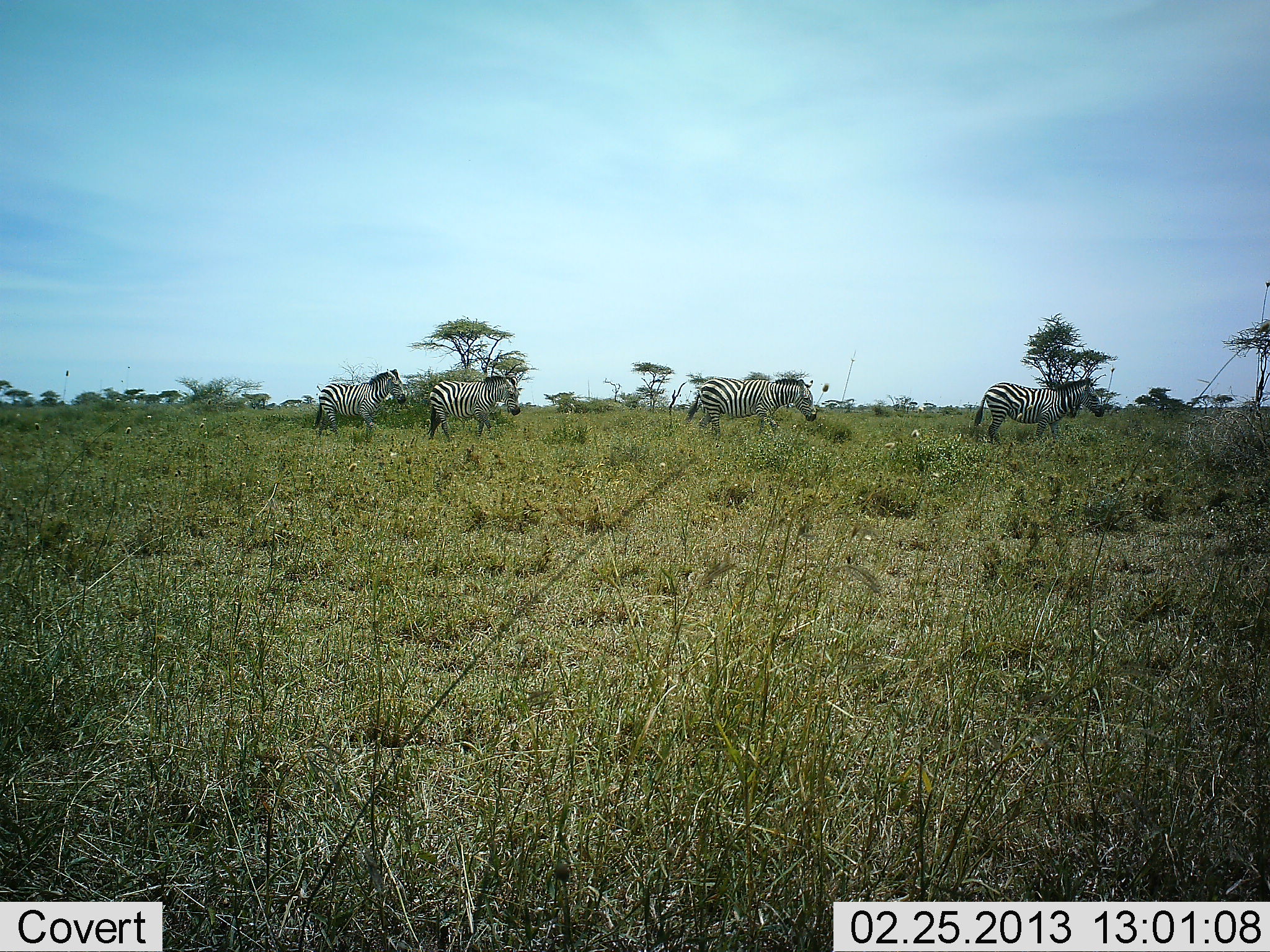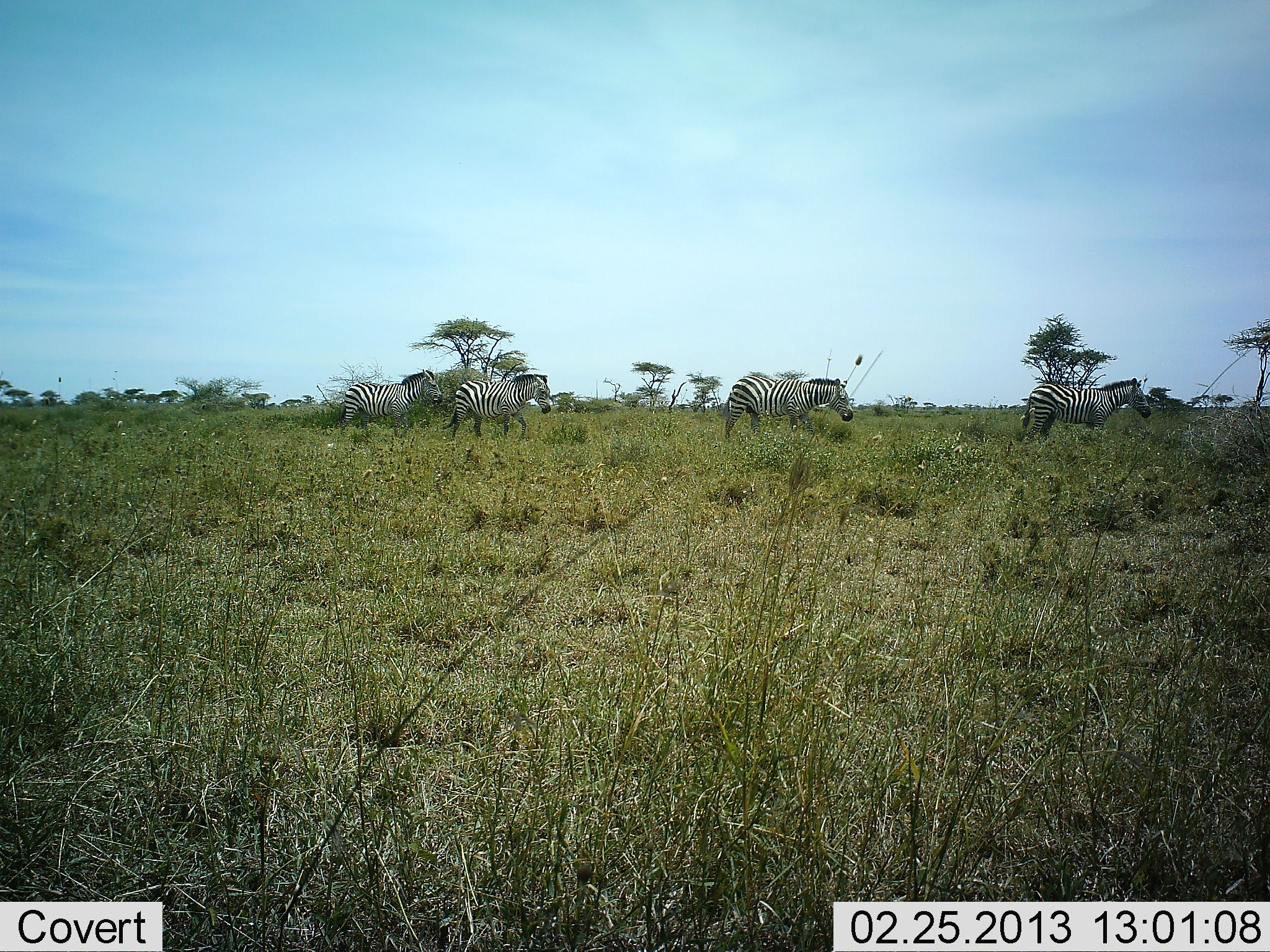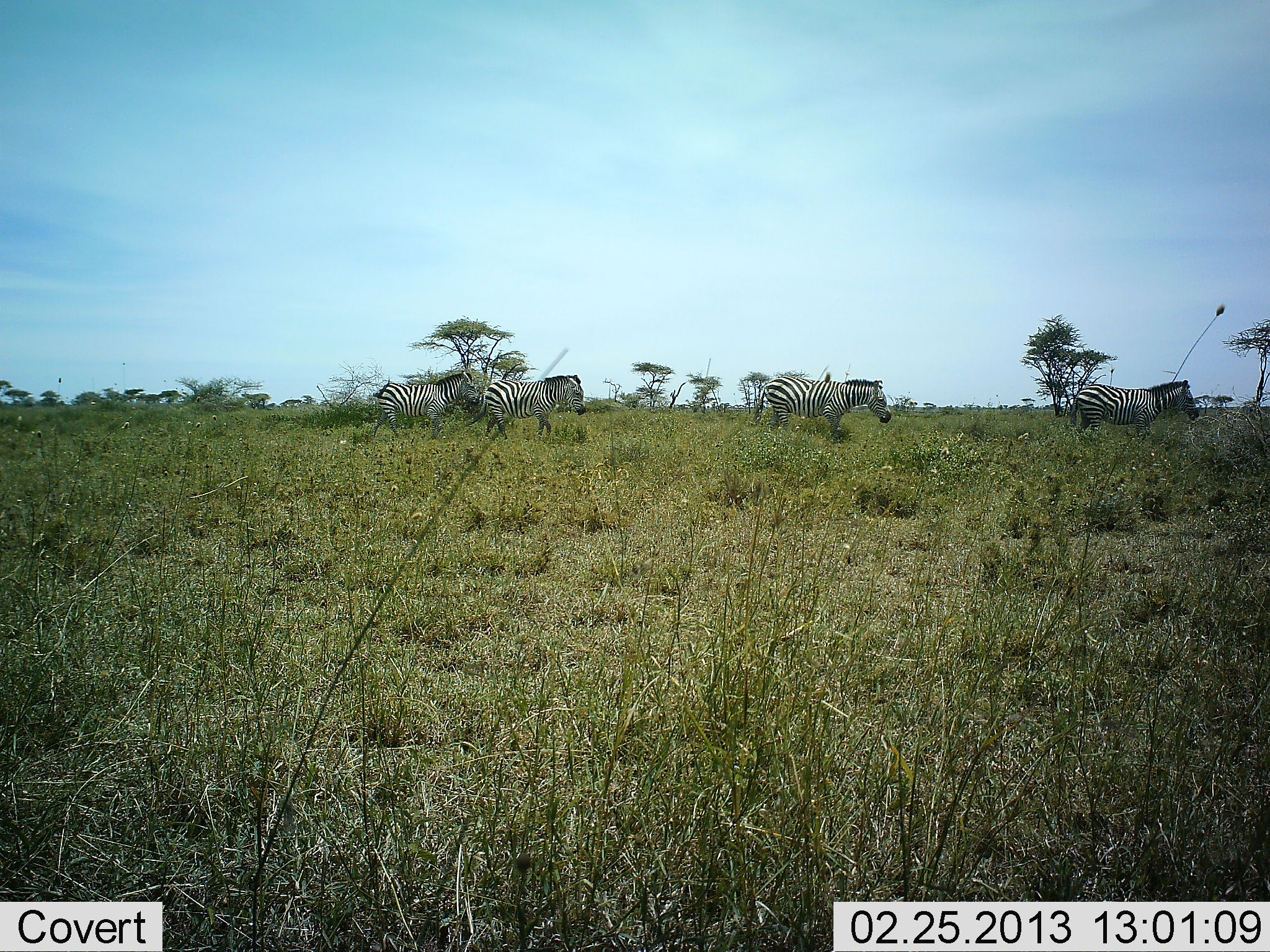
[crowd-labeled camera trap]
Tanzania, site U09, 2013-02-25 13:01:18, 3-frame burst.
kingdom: Animalia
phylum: Chordata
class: Mammalia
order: Perissodactyla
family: Equidae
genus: Equus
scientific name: Equus quagga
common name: plains zebra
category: zebra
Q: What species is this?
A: Zebra (plains zebra) (Equus quagga).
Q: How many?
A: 4.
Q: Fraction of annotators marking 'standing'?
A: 12%.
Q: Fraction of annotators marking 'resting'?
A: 0%.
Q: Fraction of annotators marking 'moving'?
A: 96%.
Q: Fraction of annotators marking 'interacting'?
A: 0%.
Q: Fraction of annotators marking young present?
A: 0%.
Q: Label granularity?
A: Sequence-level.